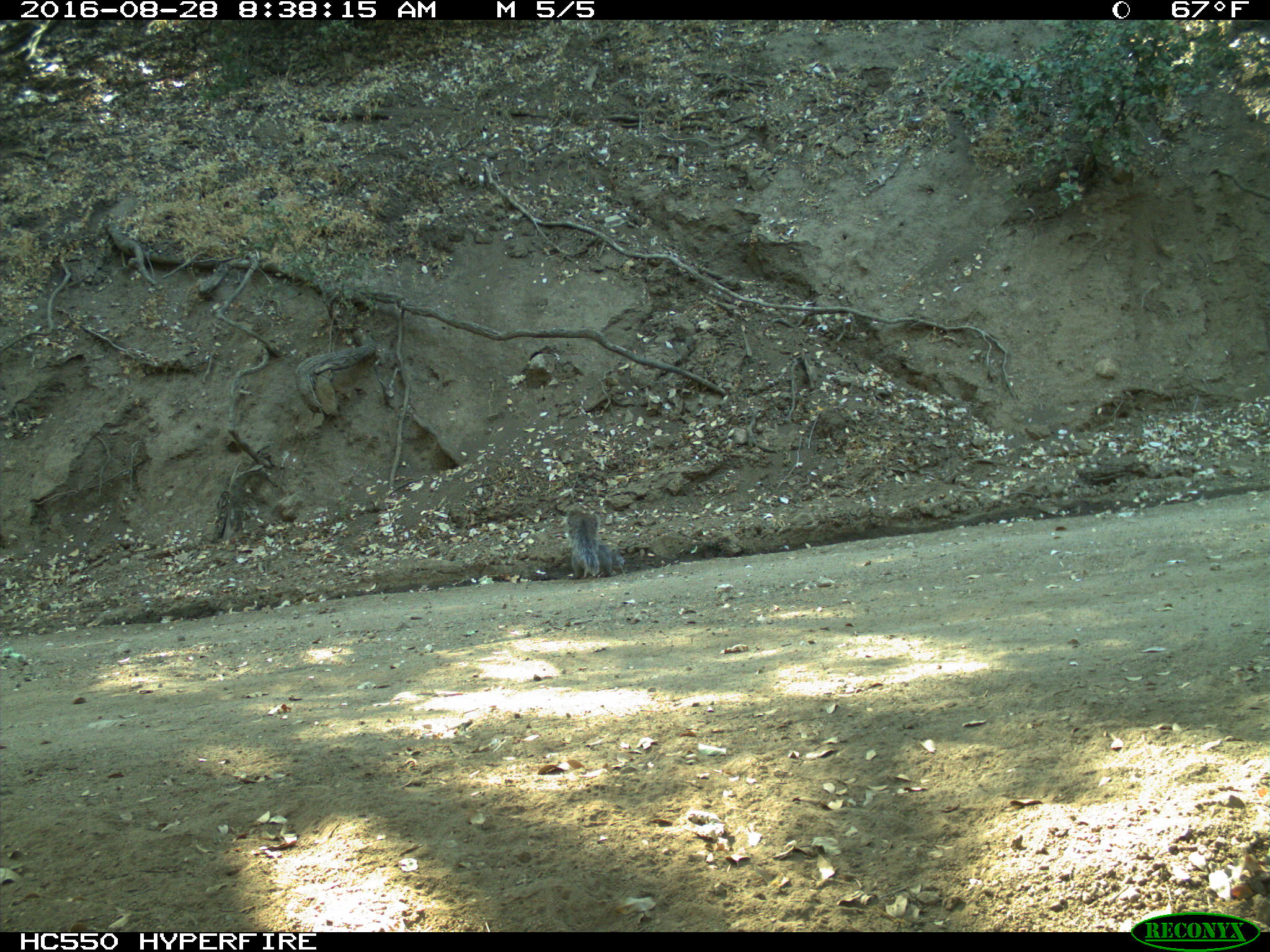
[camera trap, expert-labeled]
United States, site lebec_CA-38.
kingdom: Animalia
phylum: Chordata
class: Mammalia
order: Rodentia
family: Sciuridae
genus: Sciurus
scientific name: Sciurus carolinensis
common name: eastern gray squirrel